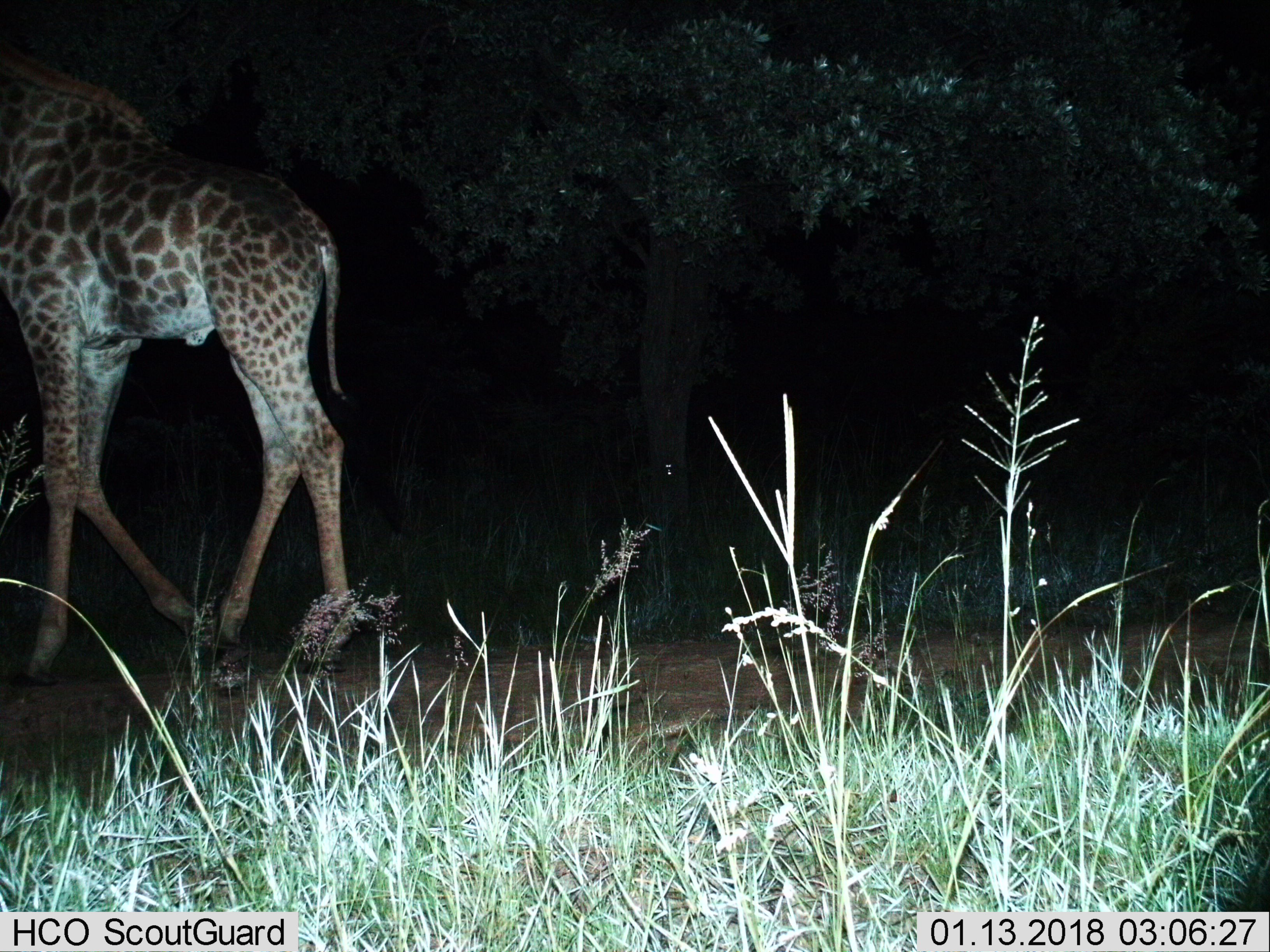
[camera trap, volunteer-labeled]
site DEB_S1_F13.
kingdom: Animalia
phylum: Chordata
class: Mammalia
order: Artiodactyla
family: Giraffidae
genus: Giraffa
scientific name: Giraffa camelopardalis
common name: giraffe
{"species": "giraffe (Giraffa camelopardalis)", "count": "1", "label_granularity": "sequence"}